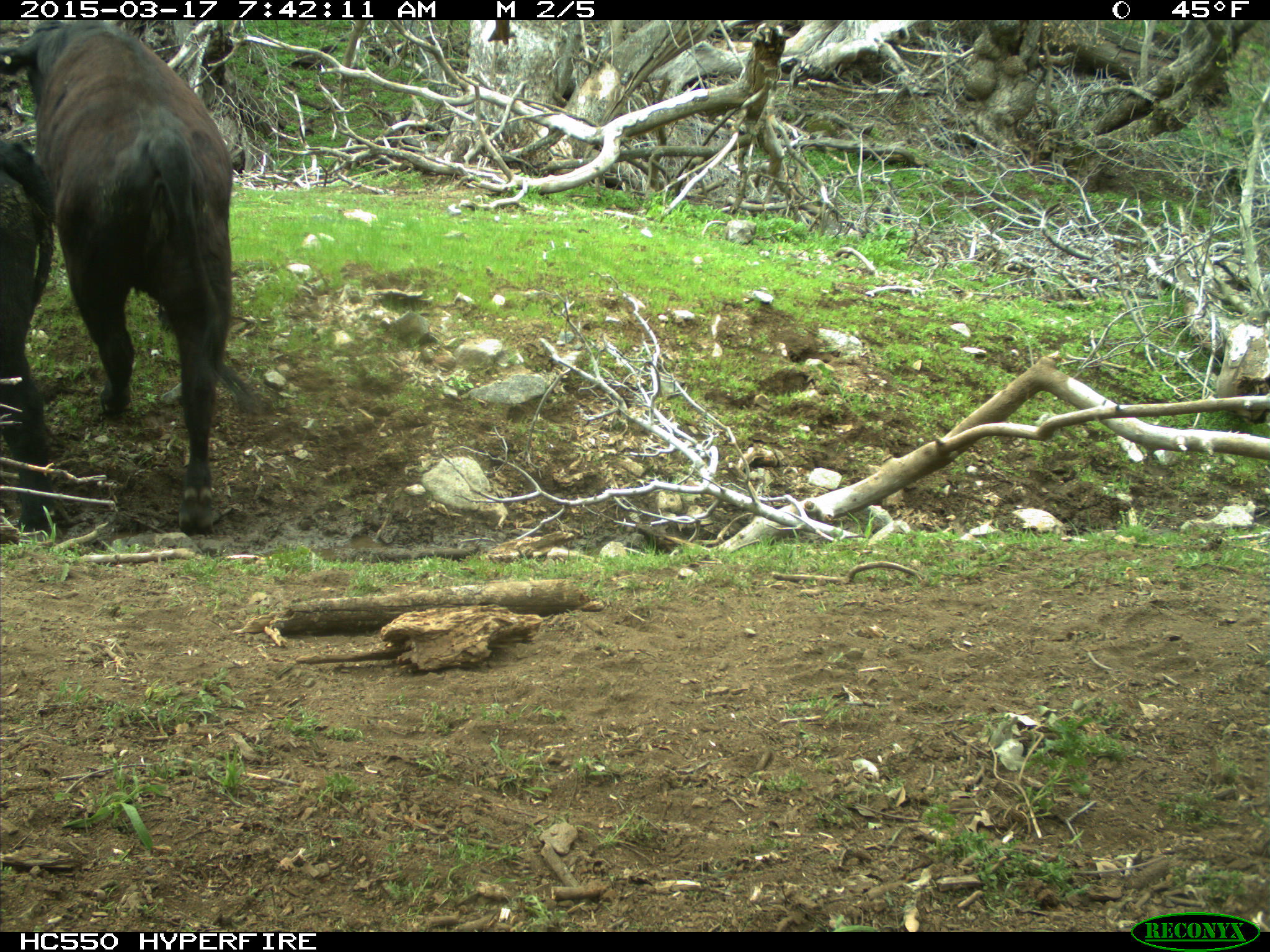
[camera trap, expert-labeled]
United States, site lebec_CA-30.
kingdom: Animalia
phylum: Chordata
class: Mammalia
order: Artiodactyla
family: Bovidae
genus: Bos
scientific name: Bos taurus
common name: domestic cow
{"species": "Bos taurus (domestic cow)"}